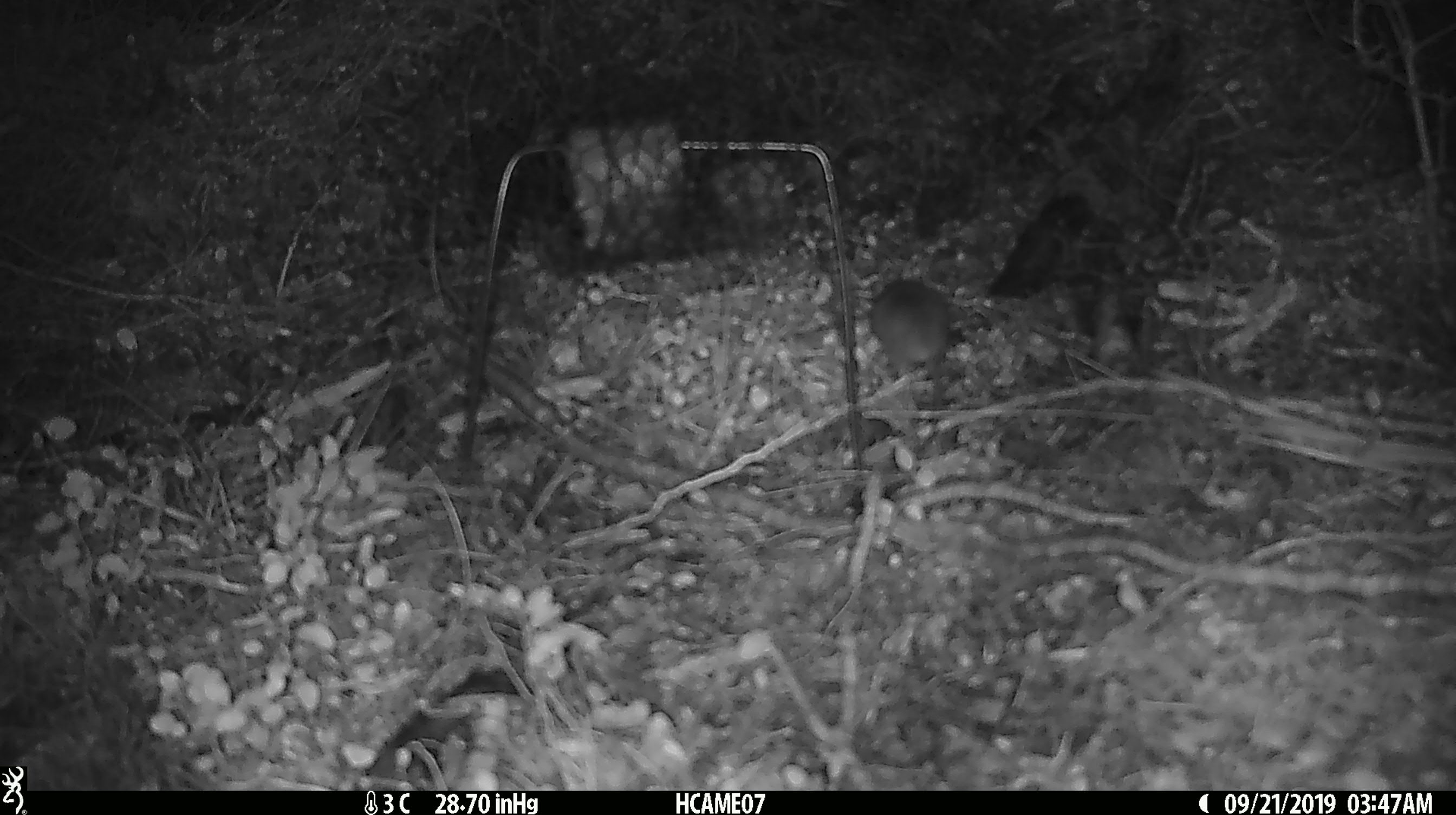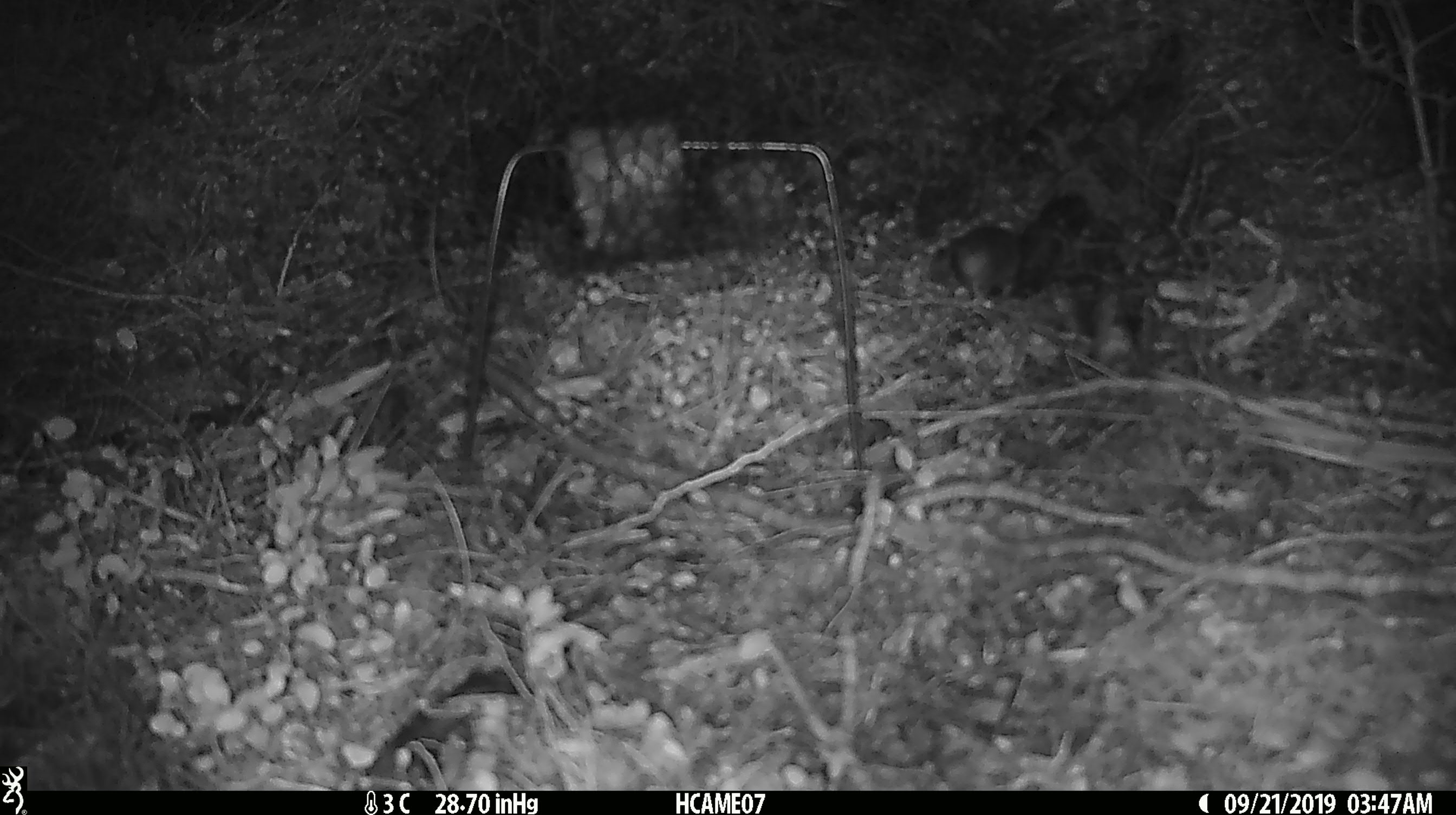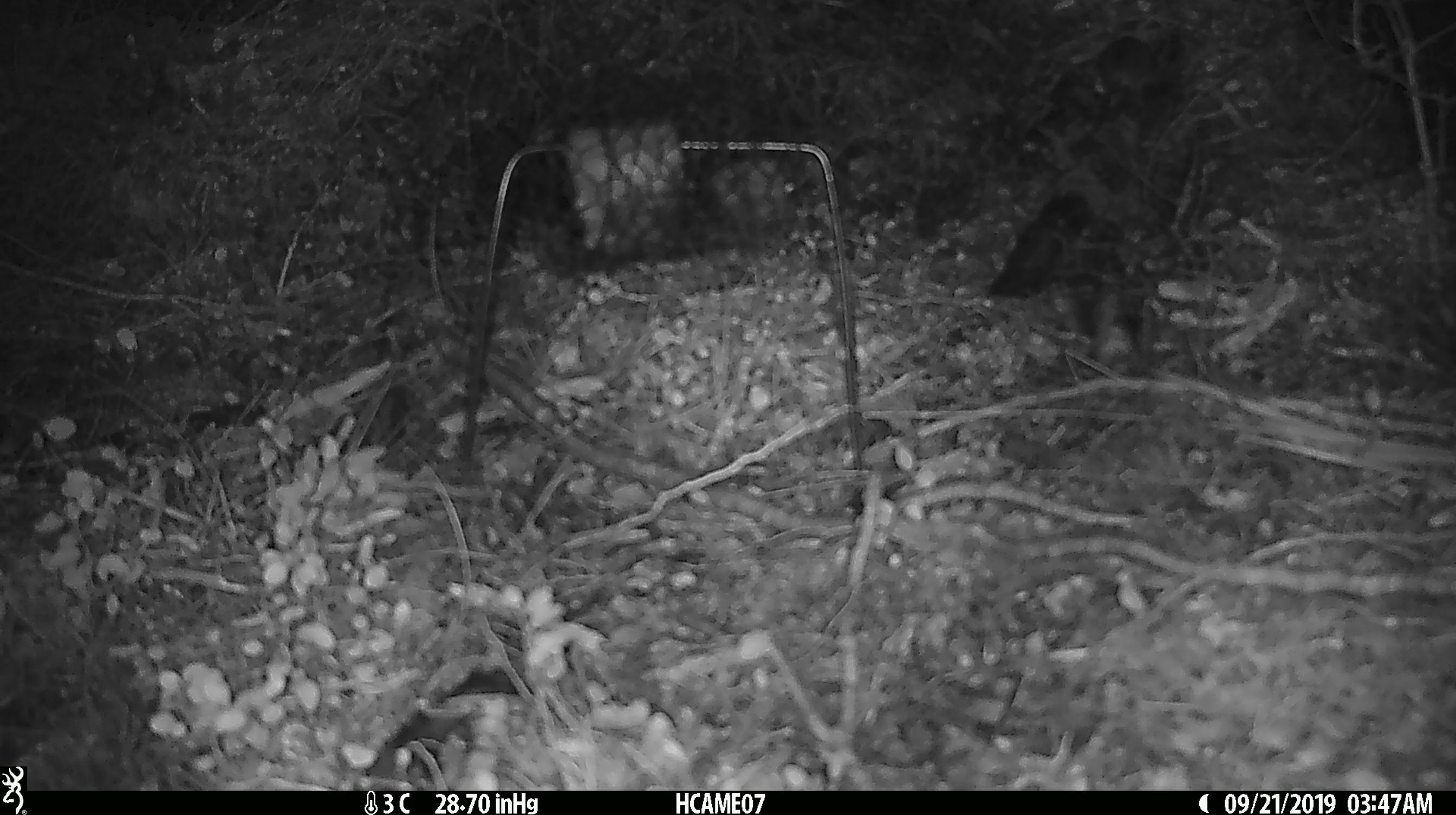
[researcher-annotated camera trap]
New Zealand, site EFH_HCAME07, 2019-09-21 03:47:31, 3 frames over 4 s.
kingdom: Animalia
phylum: Chordata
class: Mammalia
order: Rodentia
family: Muridae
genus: Mus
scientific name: Mus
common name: mouse